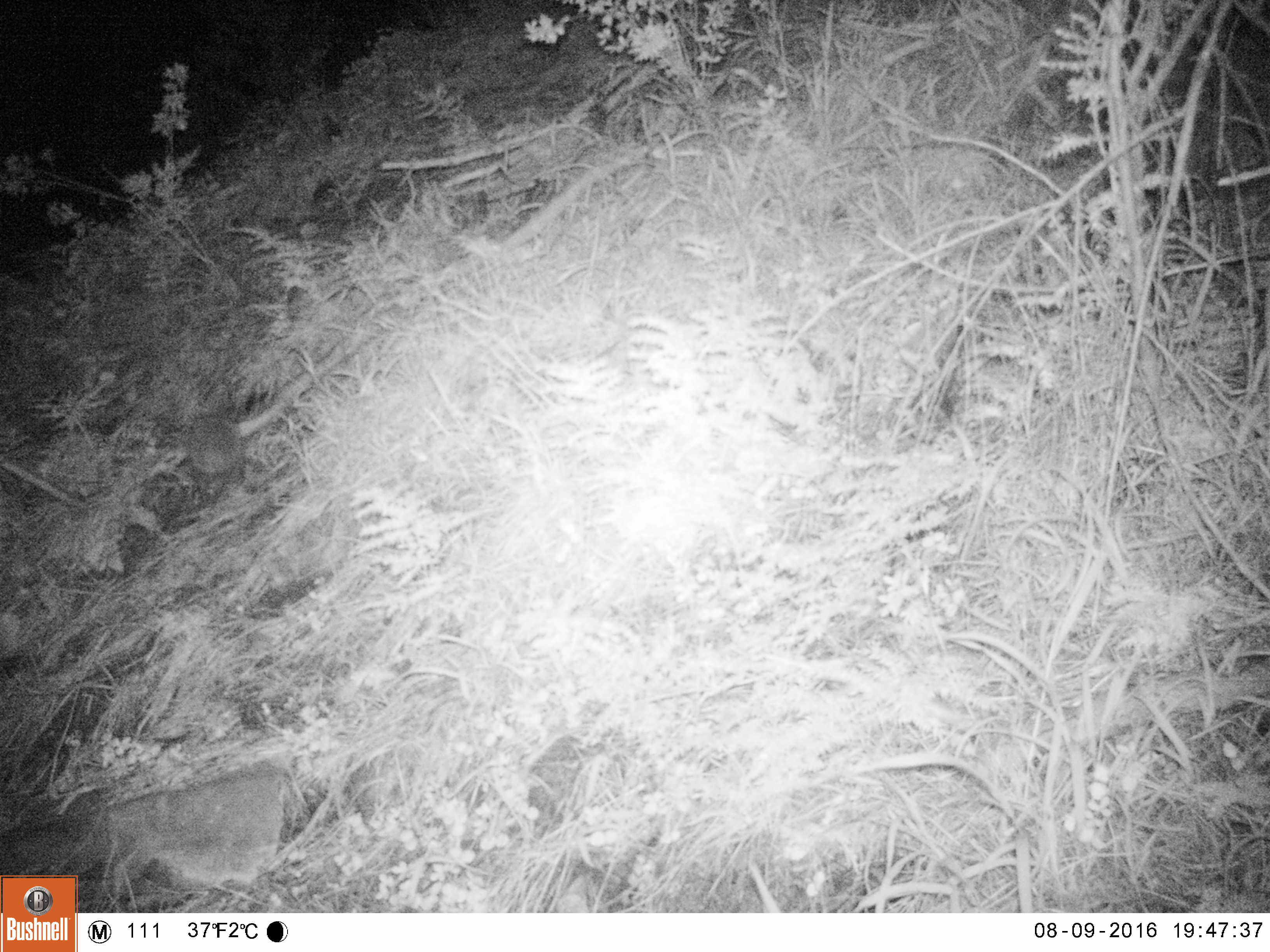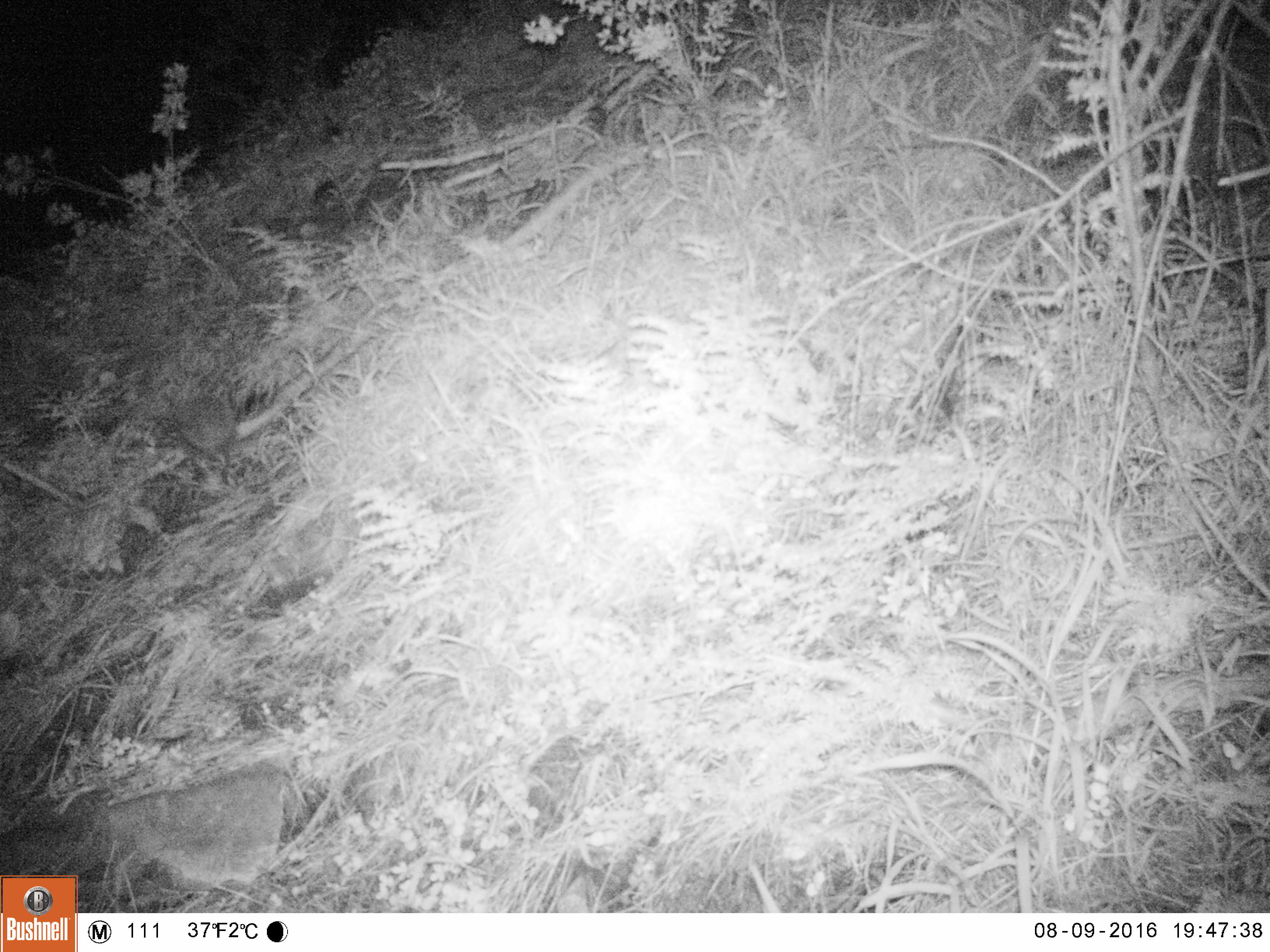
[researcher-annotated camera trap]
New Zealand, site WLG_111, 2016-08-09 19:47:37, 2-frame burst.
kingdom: Animalia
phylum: Chordata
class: Mammalia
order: Eulipotyphla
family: Erinaceidae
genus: Erinaceus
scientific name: Erinaceus europaeus europaeus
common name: european hedgehog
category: hedgehog